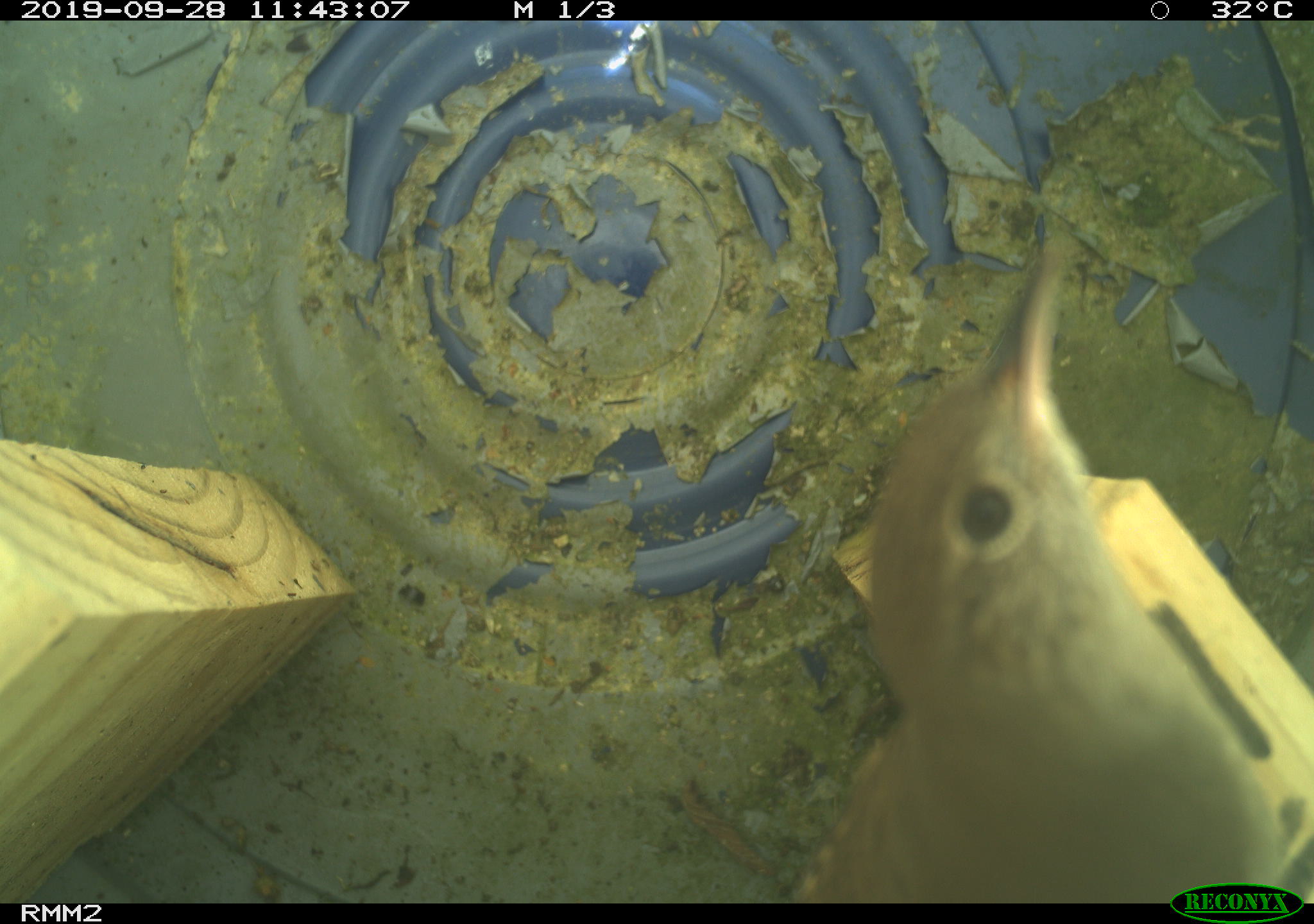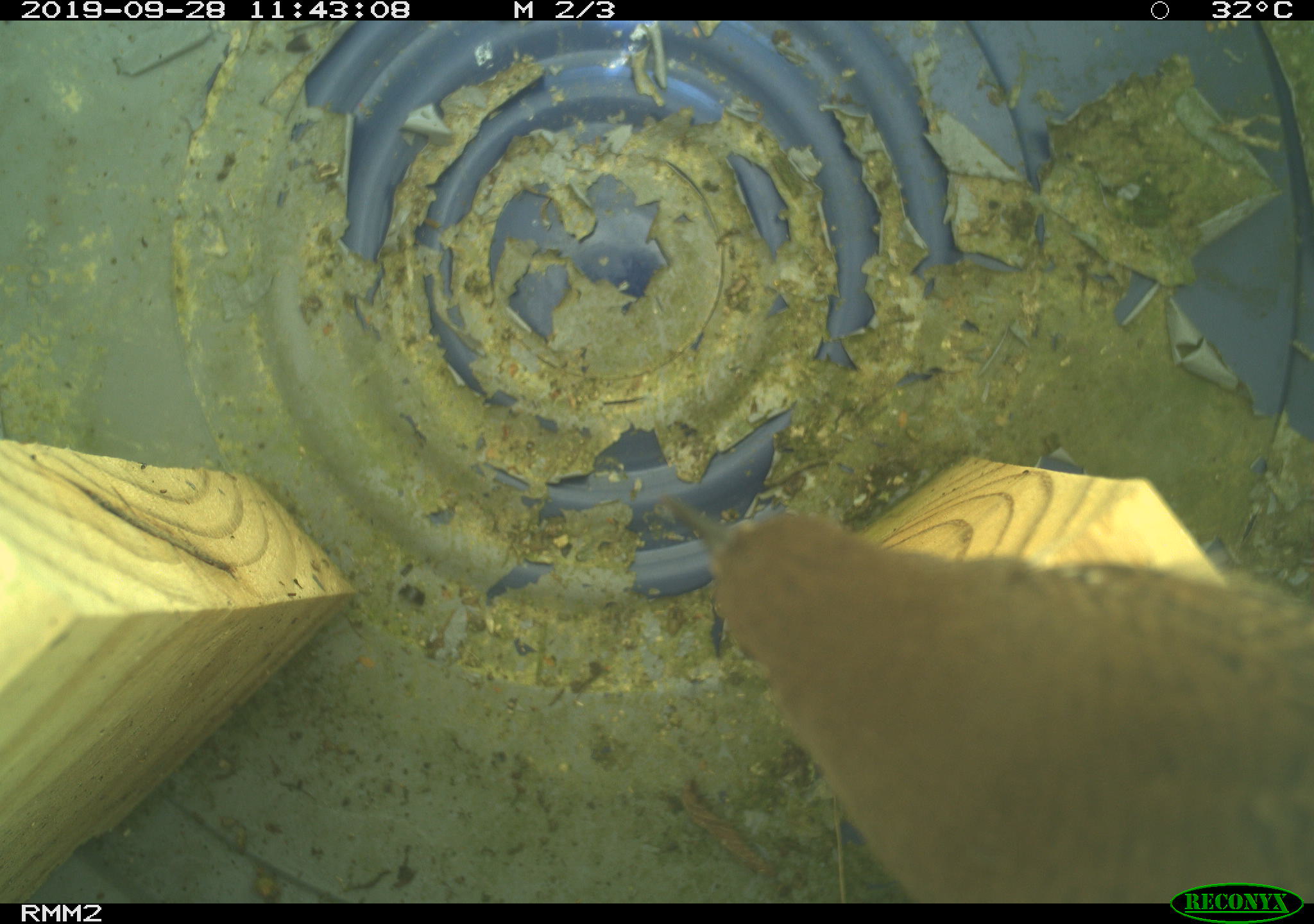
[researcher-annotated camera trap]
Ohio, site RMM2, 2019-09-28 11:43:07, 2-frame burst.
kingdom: Animalia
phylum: Chordata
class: Aves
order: Passeriformes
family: Troglodytidae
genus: Troglodytes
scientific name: Troglodytes aedon aedon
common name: northern house wren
Northern house wren (Troglodytes aedon aedon).